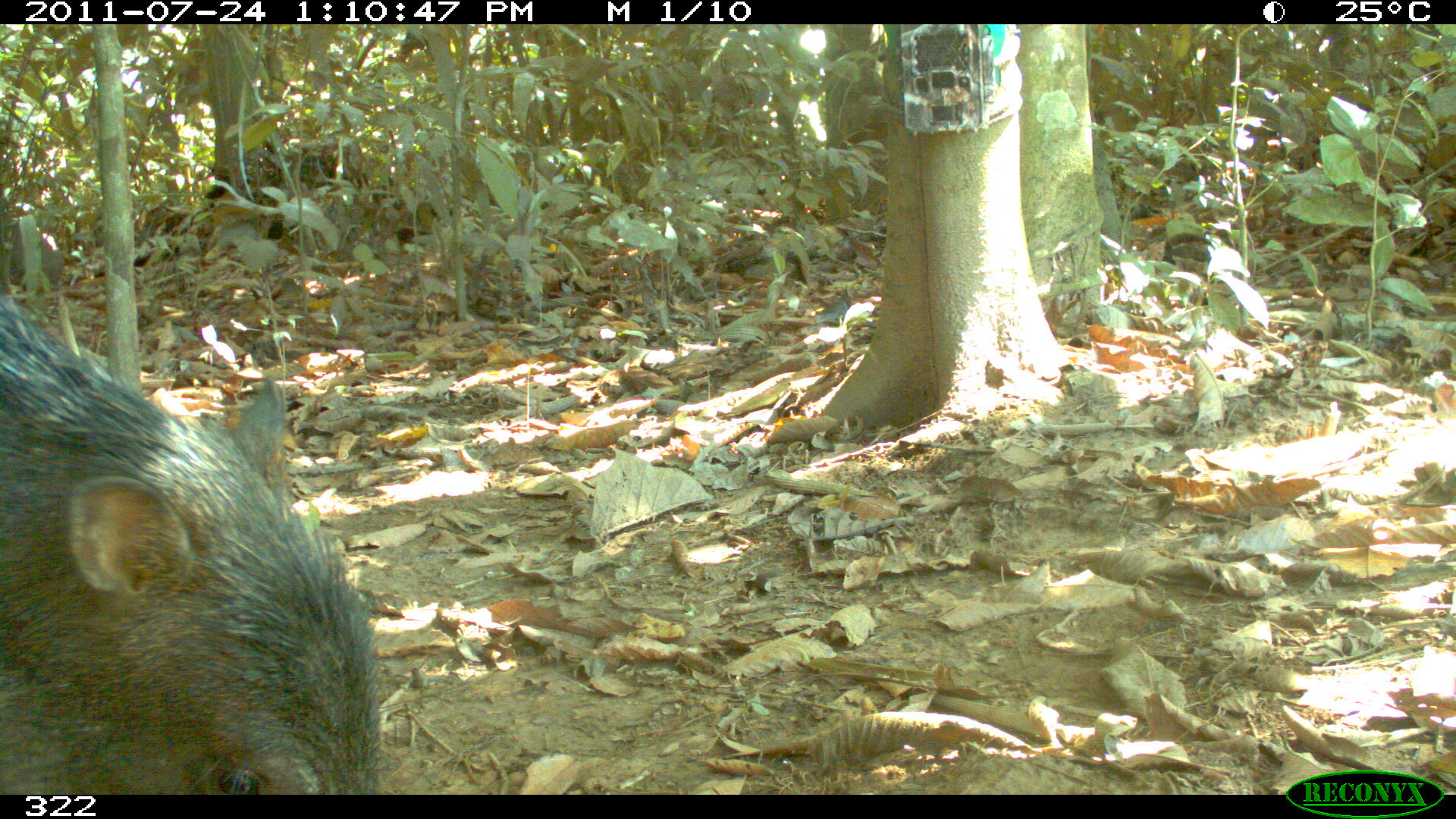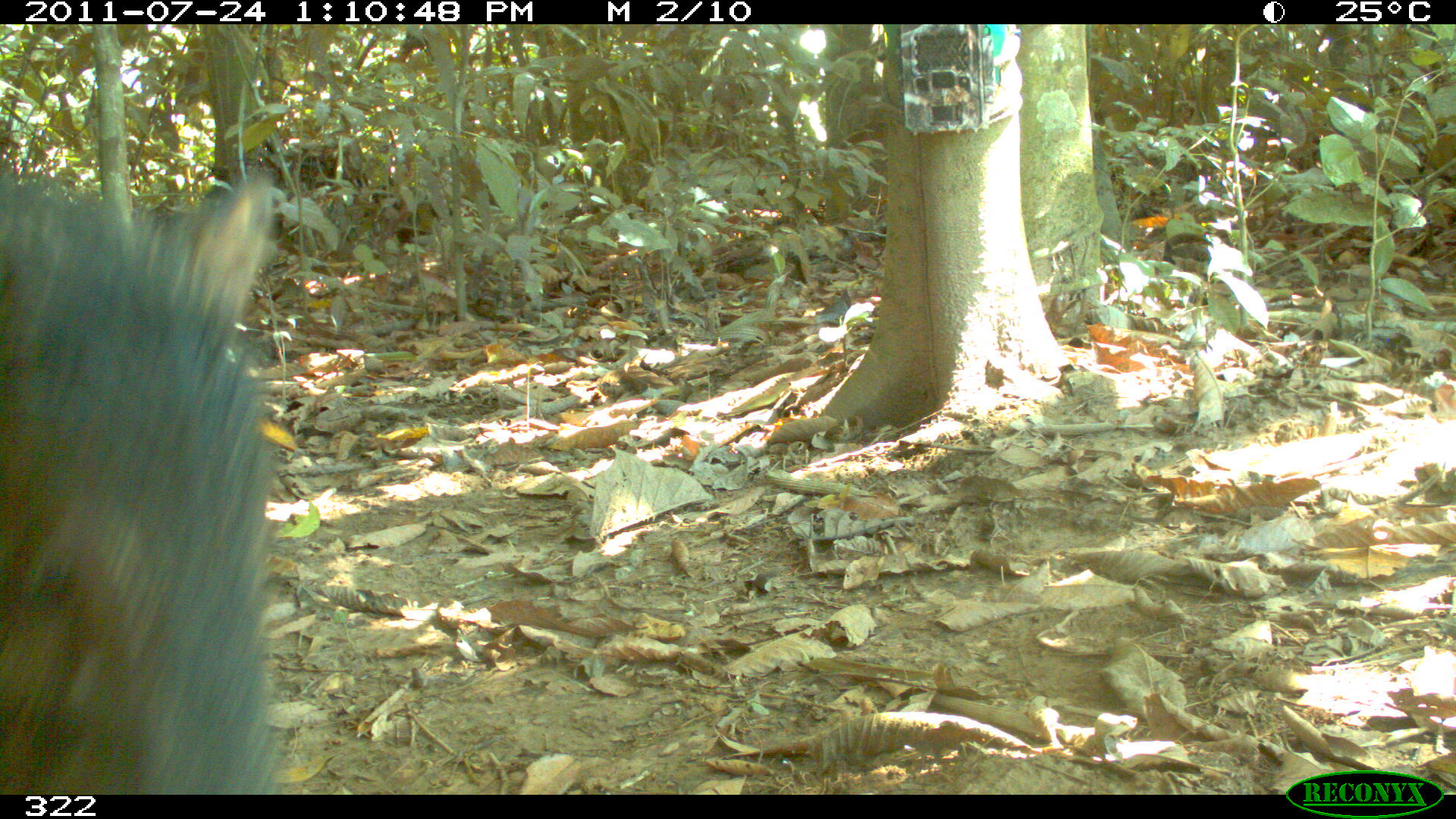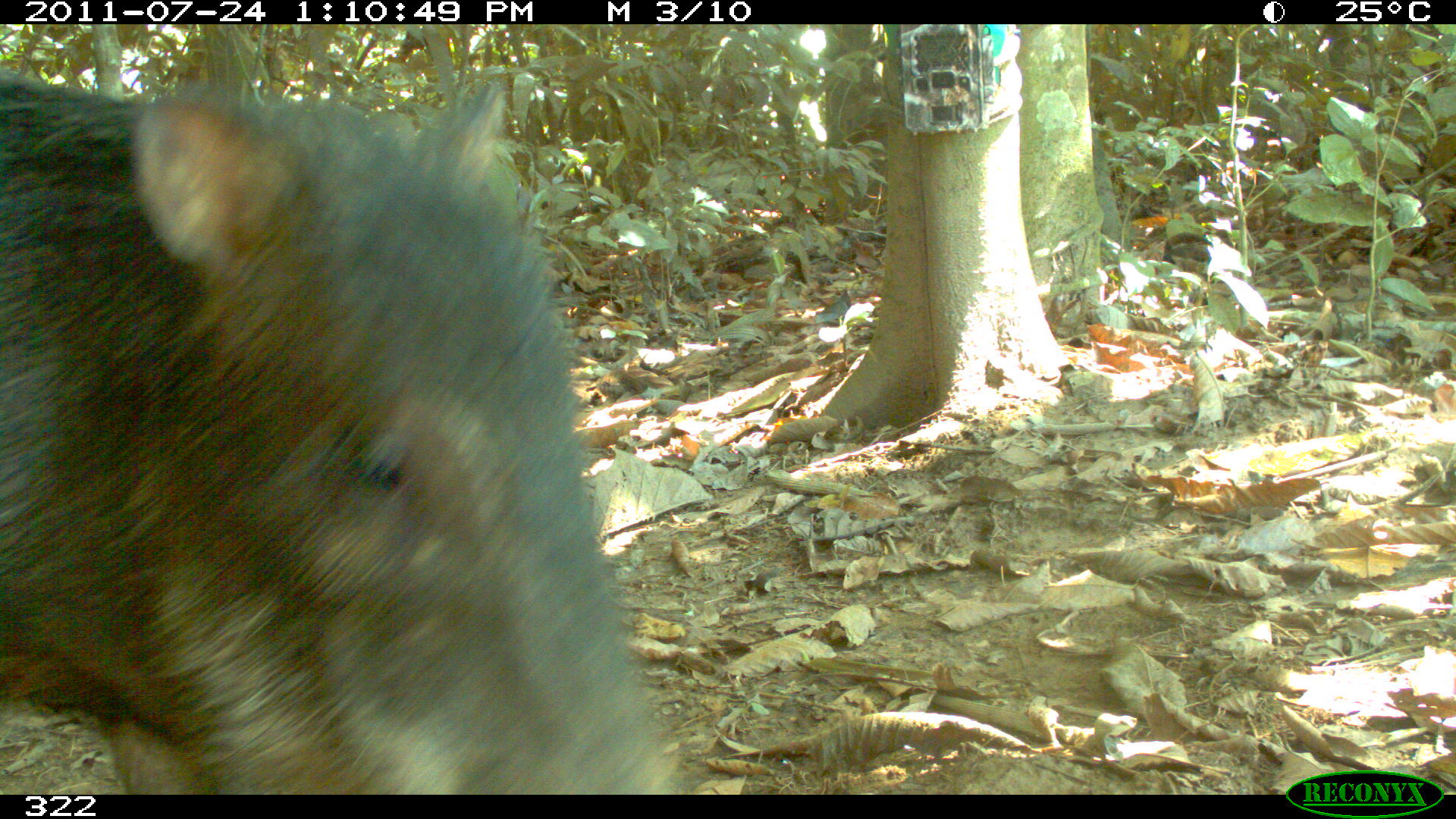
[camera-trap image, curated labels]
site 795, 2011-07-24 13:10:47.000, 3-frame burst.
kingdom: Animalia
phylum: Chordata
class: Mammalia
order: Artiodactyla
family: Tayassuidae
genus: Tayassu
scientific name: Tayassu pecari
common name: white-lipped peccary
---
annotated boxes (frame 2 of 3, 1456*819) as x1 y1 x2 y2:
tayassu pecari: 0 164 282 795